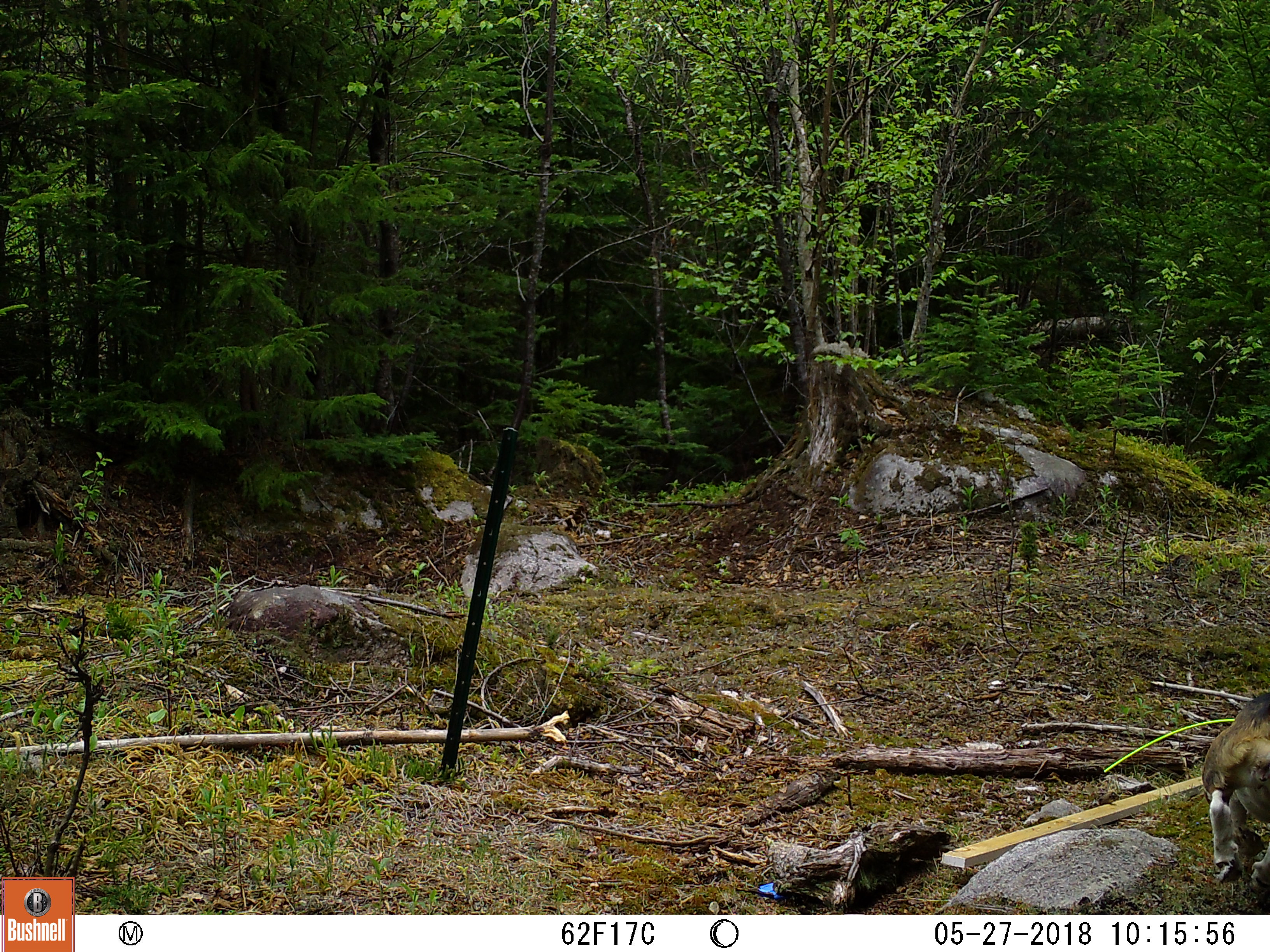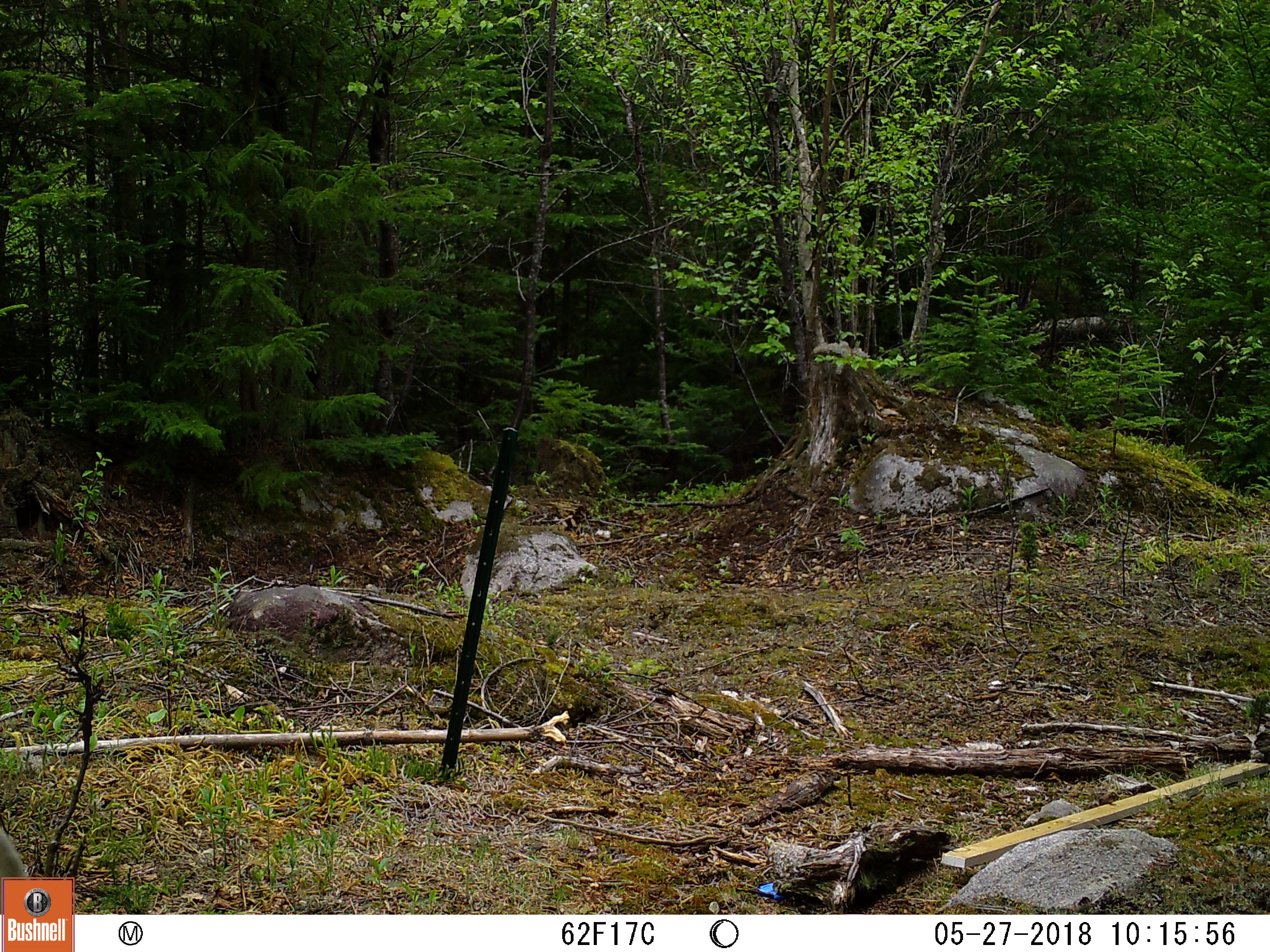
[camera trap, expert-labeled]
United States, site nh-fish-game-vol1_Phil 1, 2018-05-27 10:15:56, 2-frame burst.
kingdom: Animalia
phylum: Chordata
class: Mammalia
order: Carnivora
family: Canidae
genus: Canis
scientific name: Canis familiaris familiaris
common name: domestic dog